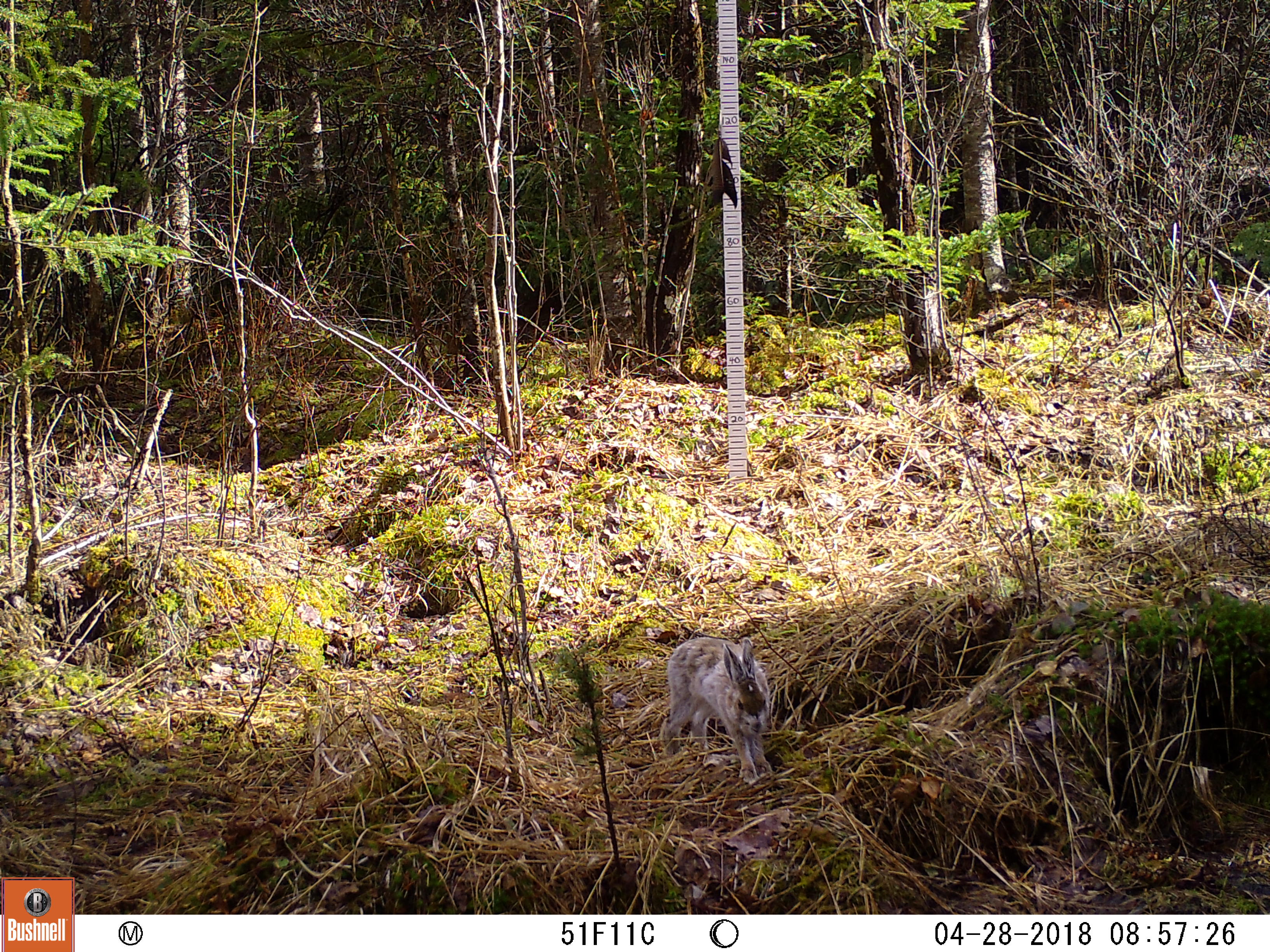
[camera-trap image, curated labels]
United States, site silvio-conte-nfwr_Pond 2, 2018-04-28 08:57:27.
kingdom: Animalia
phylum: Chordata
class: Mammalia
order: Lagomorpha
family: Leporidae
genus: Lepus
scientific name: Lepus americanus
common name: snowshoe hare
Snowshoe hare (Lepus americanus).